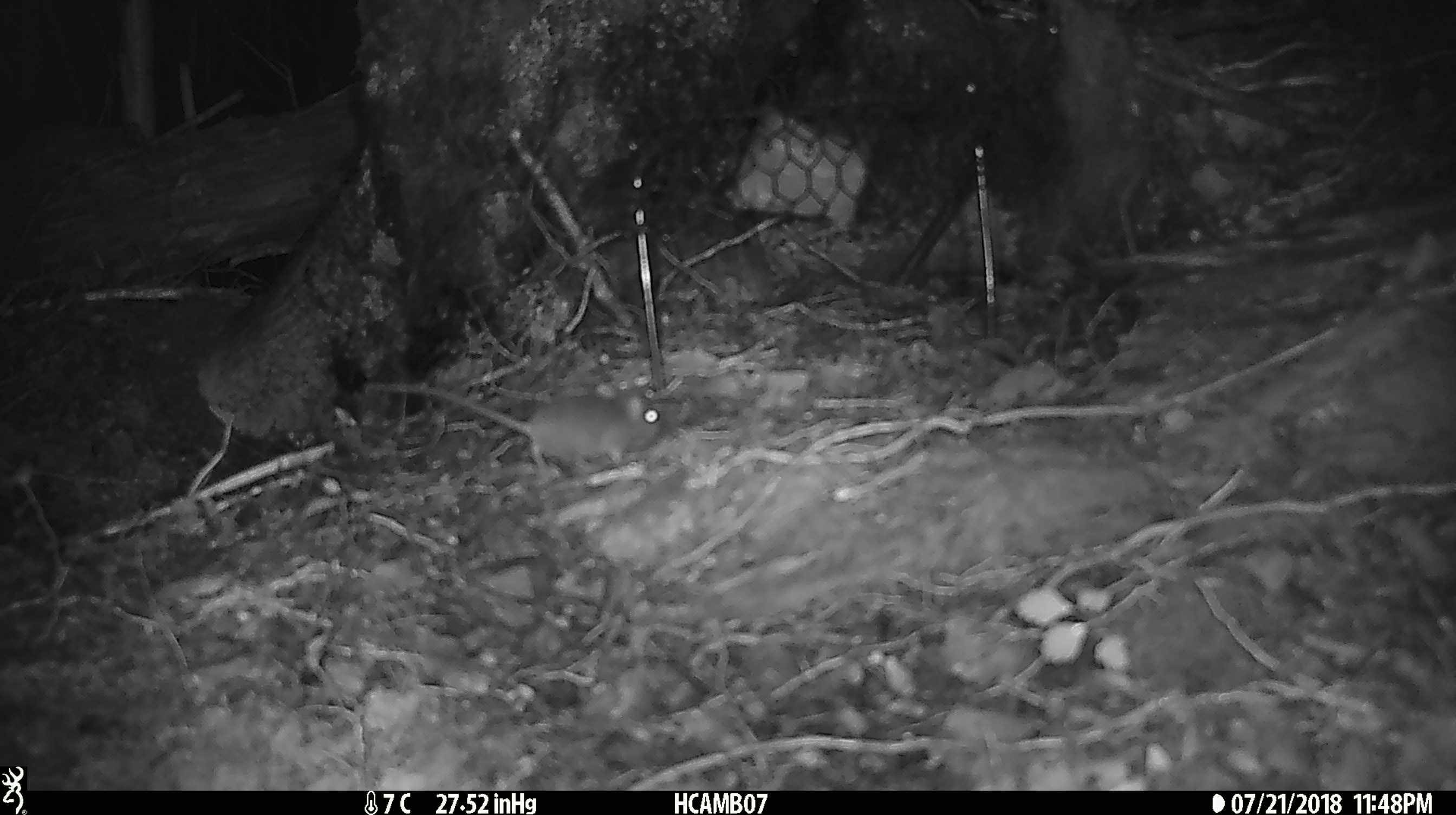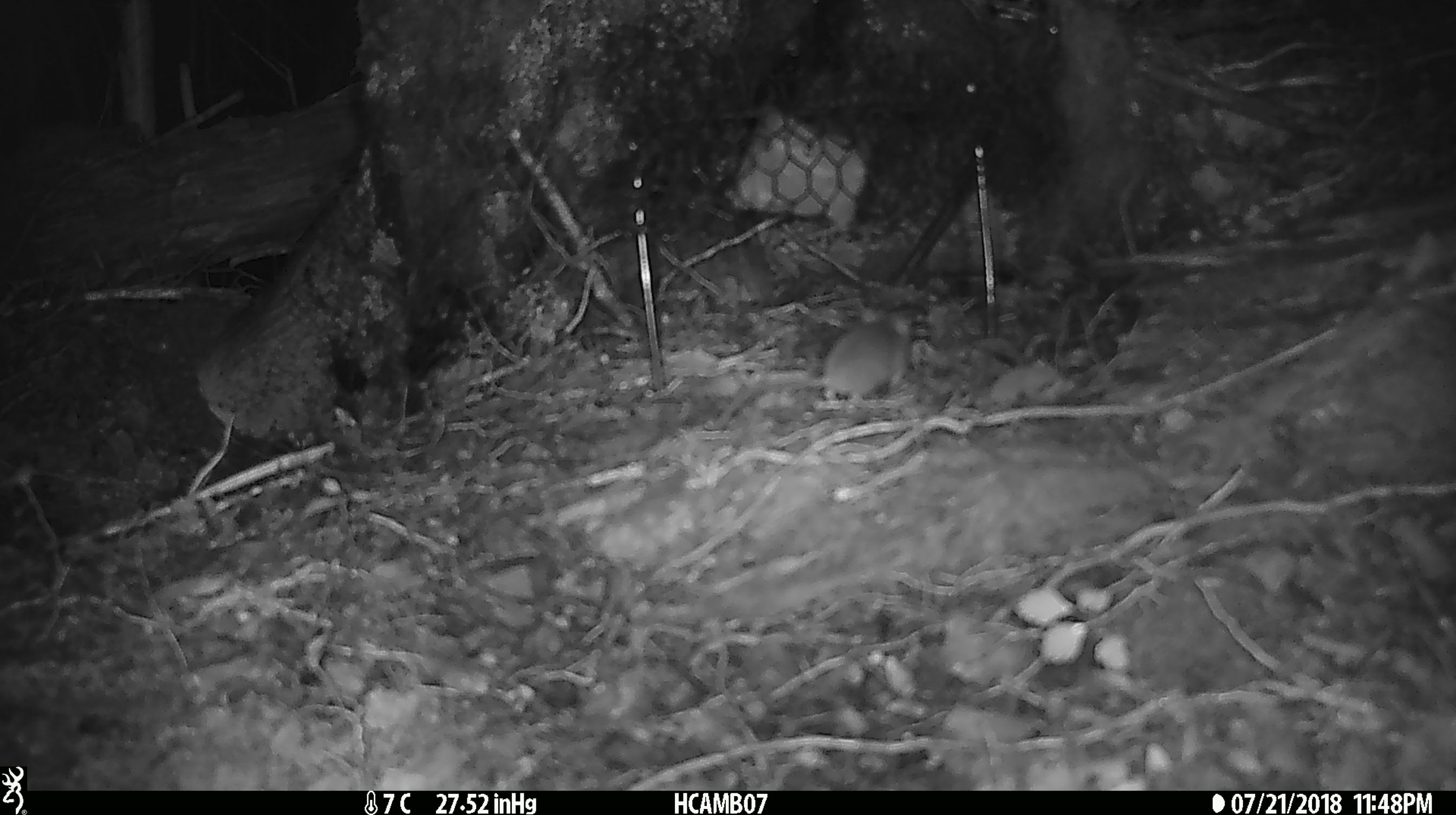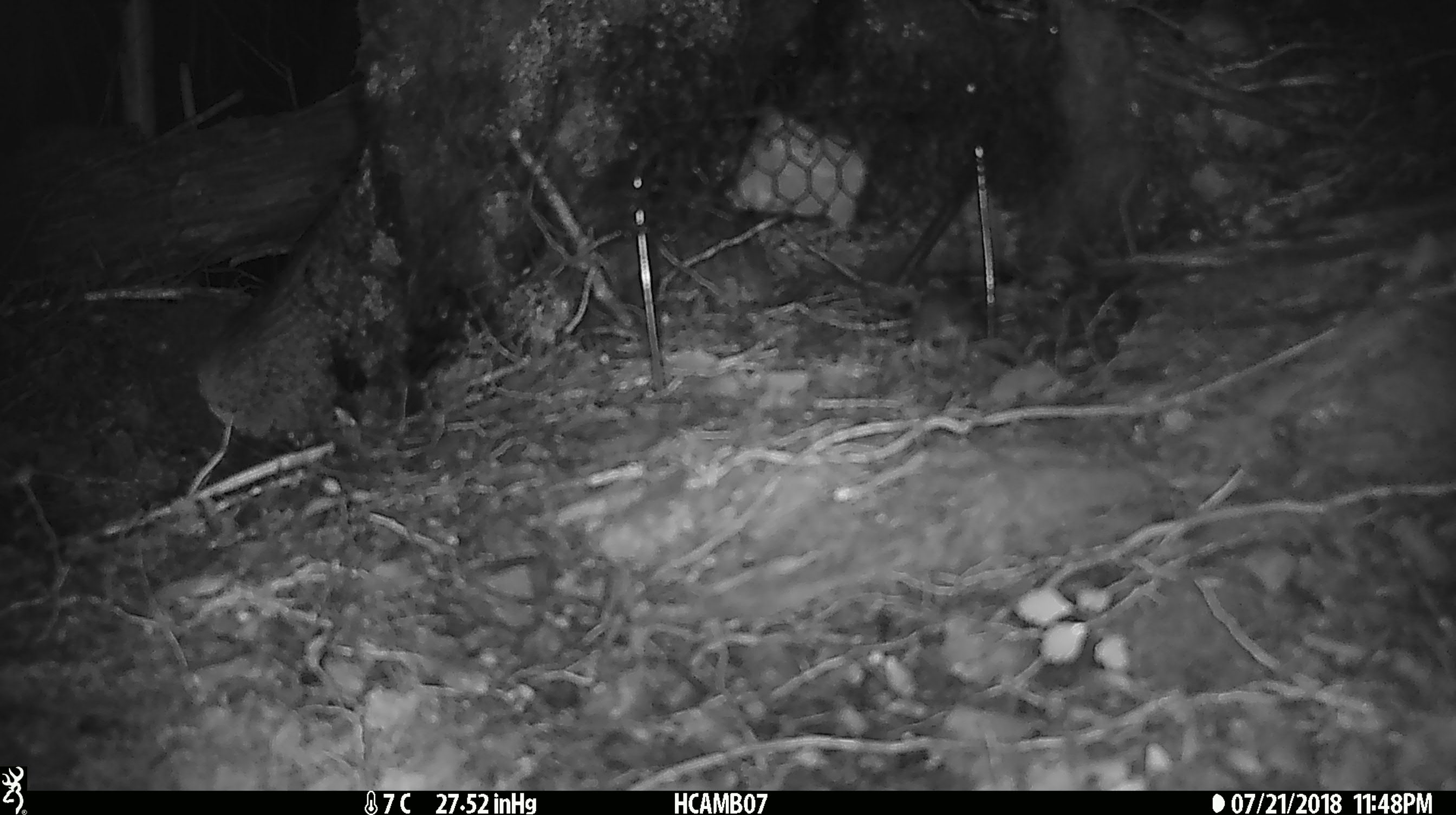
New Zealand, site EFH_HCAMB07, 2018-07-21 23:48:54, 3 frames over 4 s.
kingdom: Animalia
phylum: Chordata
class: Mammalia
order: Rodentia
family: Muridae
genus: Mus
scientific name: Mus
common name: mouse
Mouse (Mus).